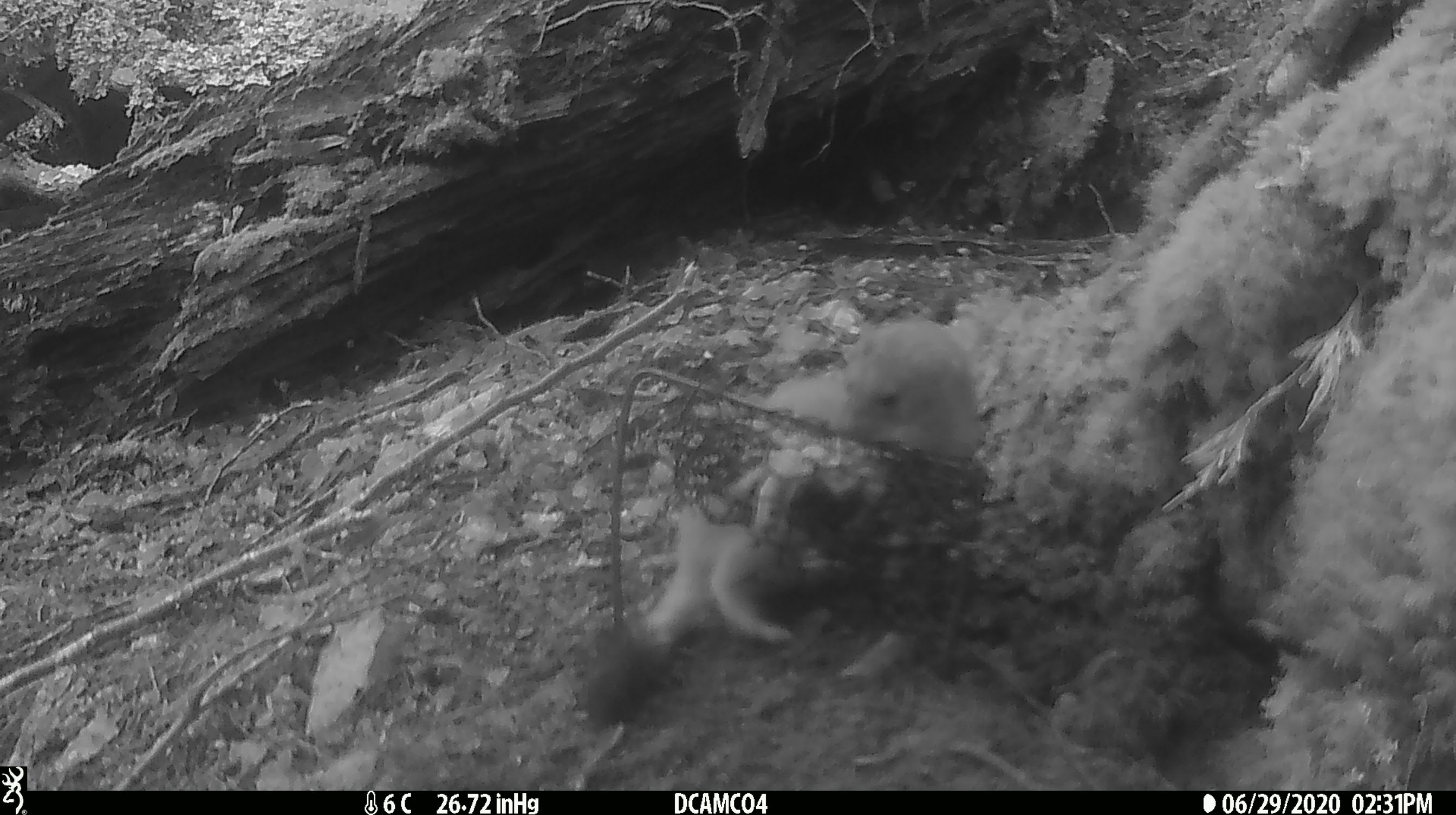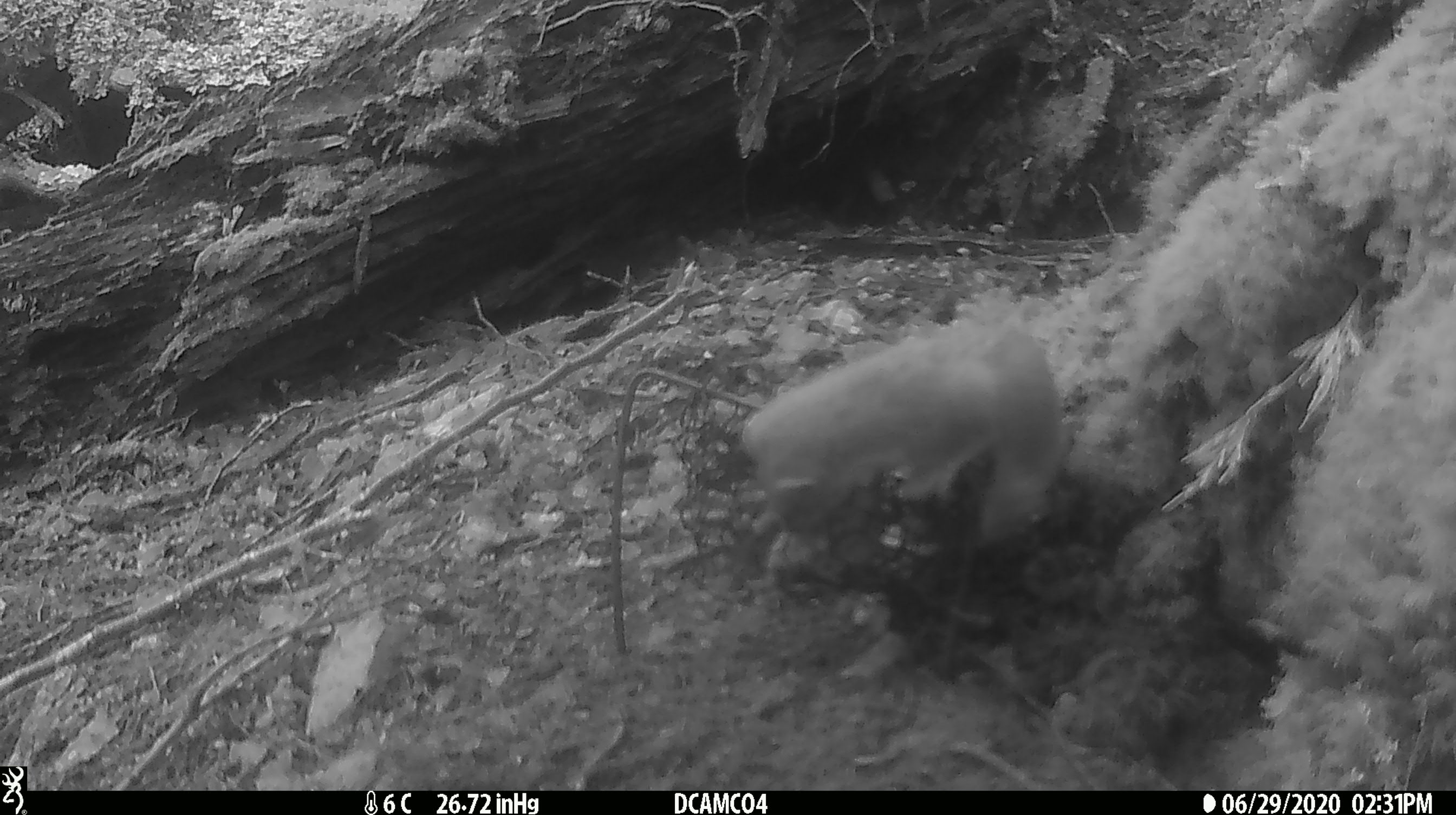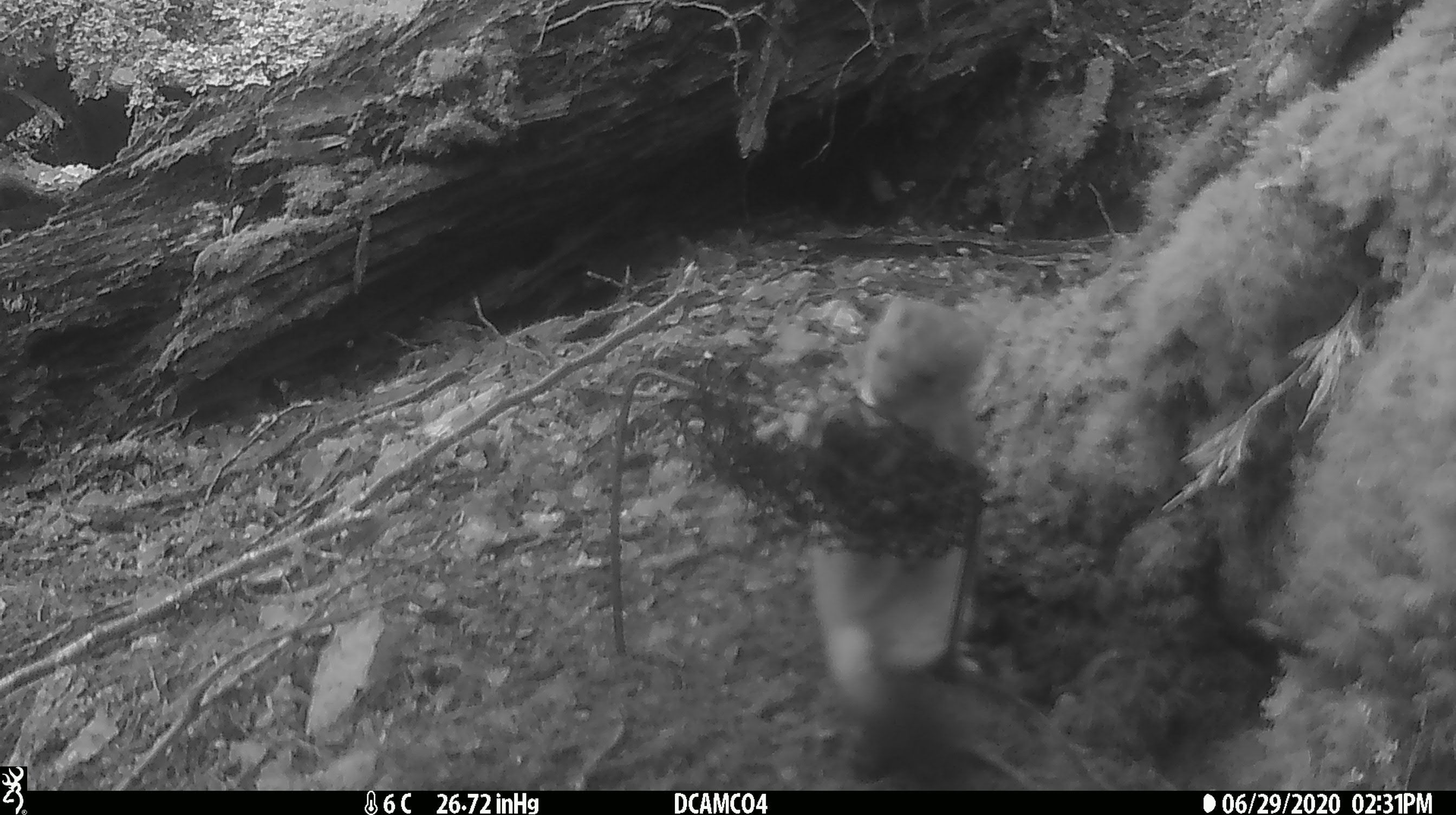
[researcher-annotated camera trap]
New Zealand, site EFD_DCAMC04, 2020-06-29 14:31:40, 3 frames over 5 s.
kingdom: Animalia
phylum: Chordata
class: Mammalia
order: Carnivora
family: Mustelidae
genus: Mustela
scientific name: Mustela erminea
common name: stoat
Stoat (Mustela erminea).